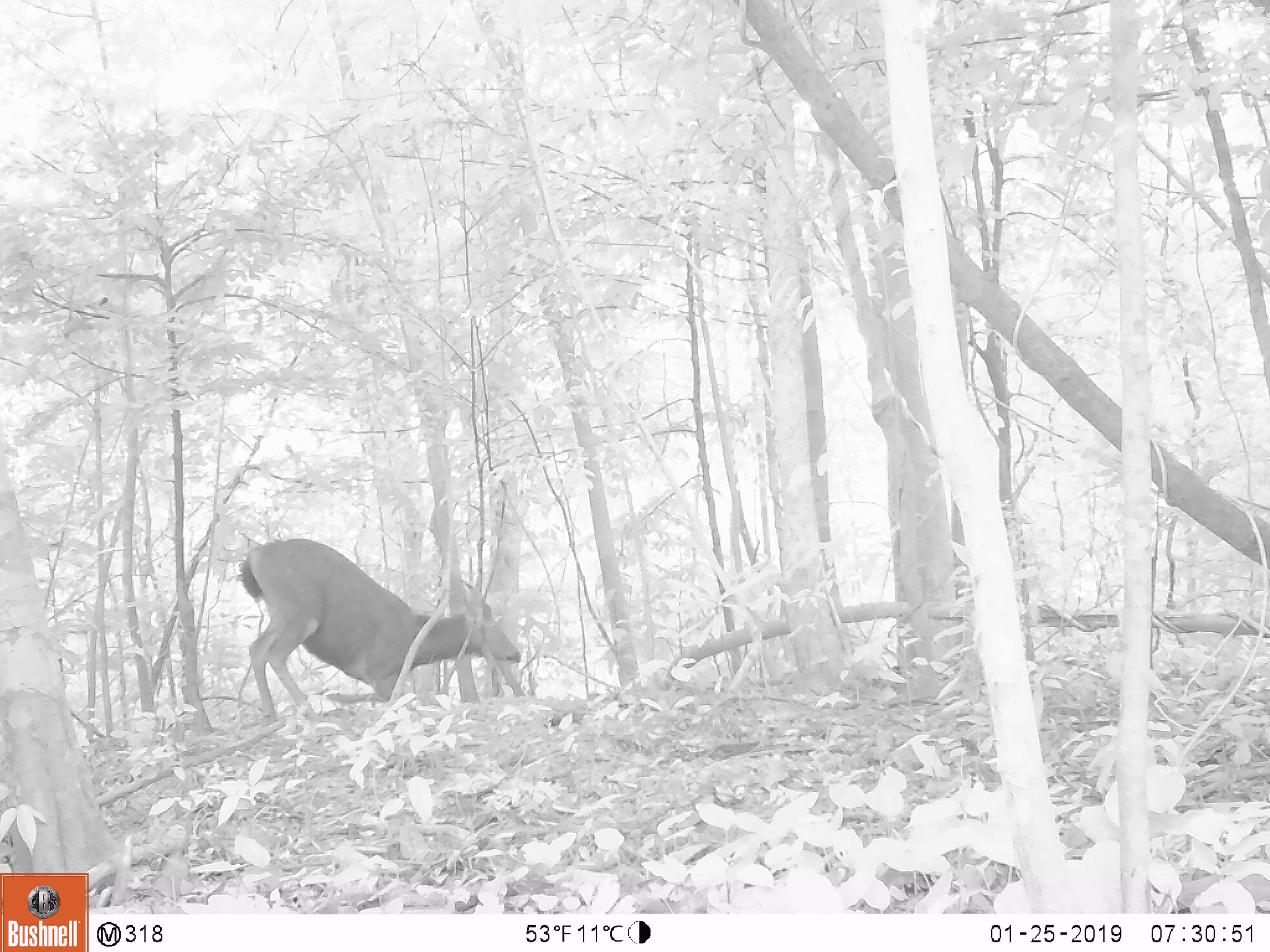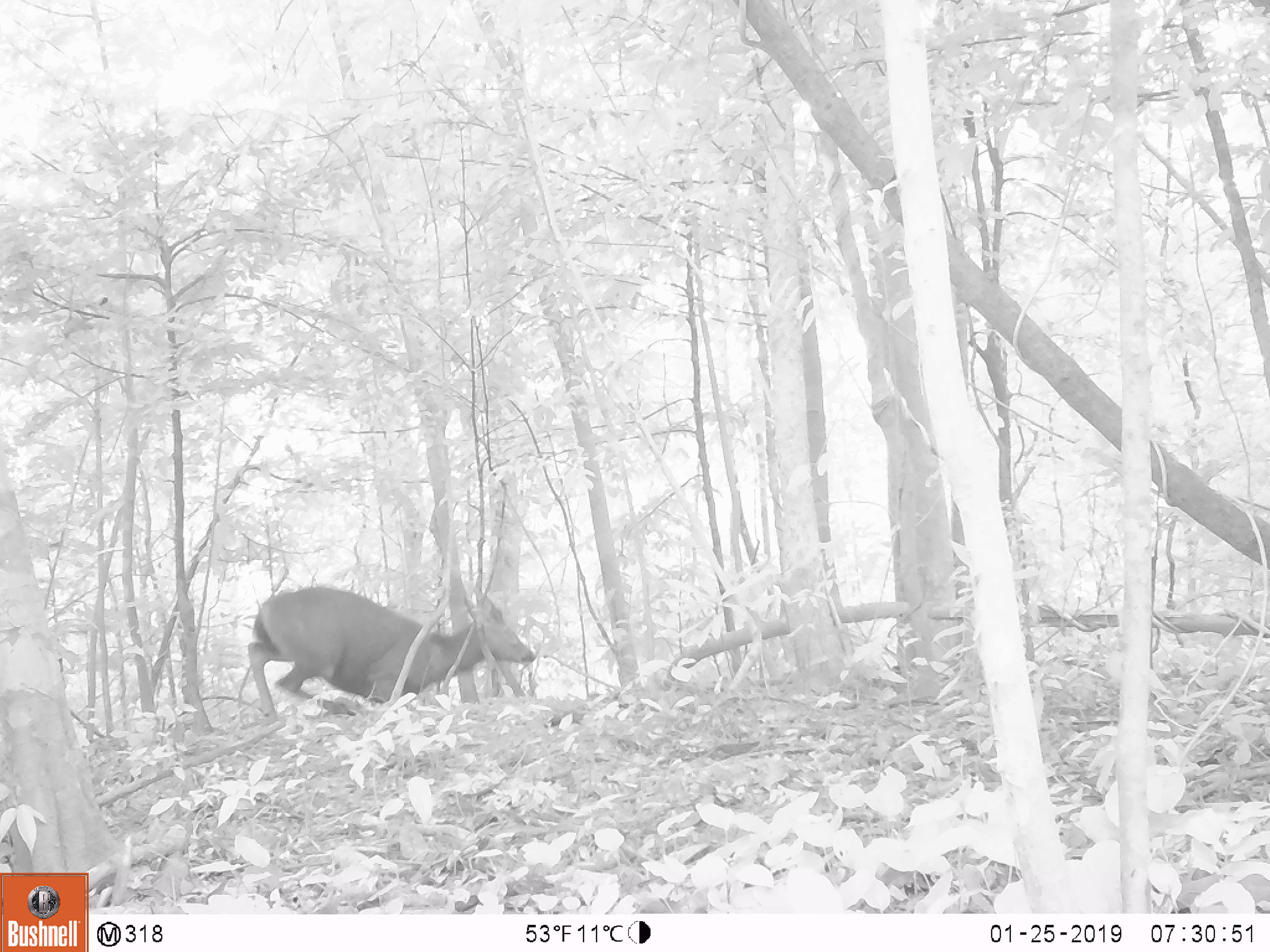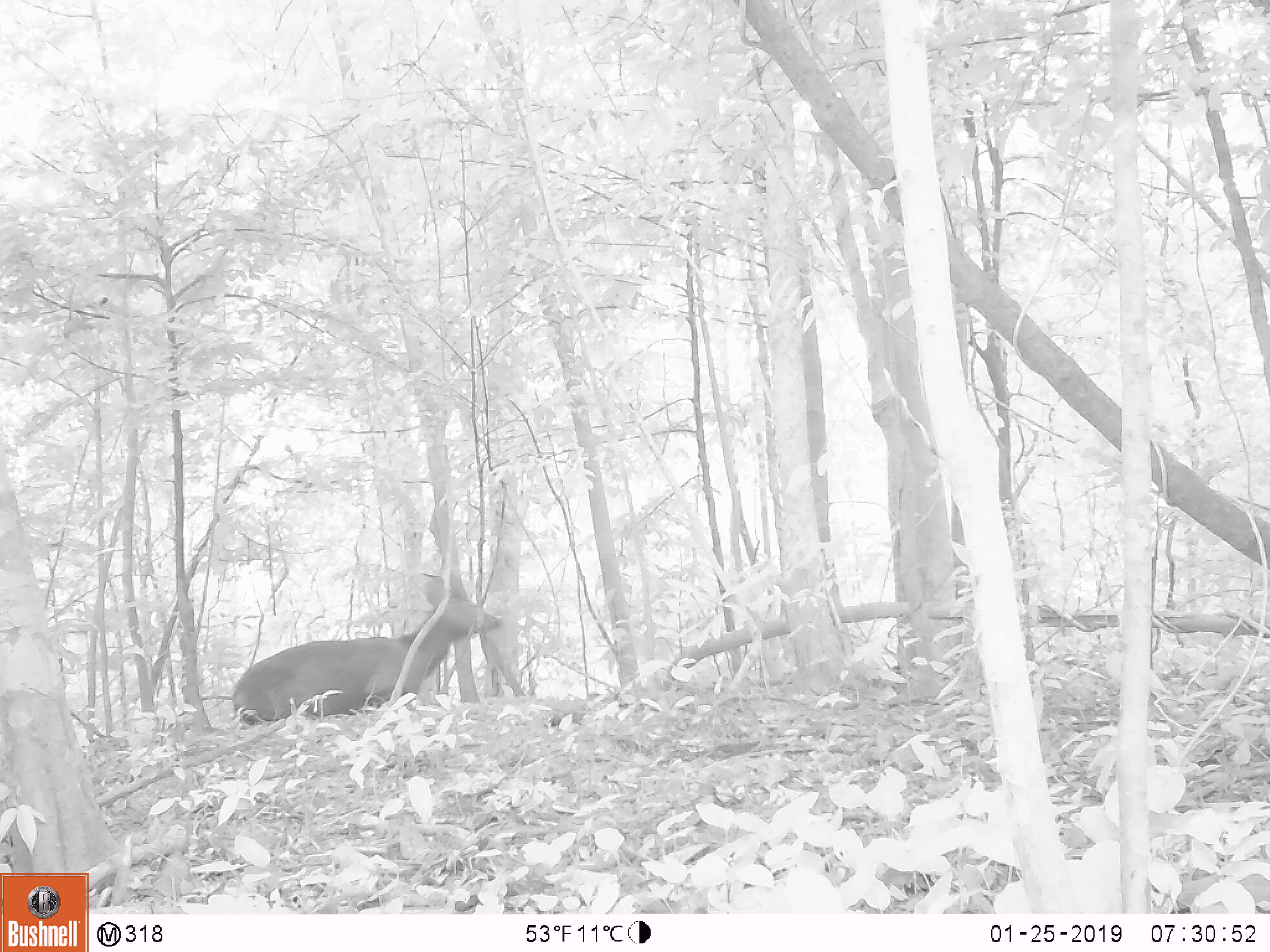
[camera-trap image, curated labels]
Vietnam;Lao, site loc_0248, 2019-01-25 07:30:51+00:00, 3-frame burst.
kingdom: Animalia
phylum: Chordata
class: Mammalia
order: Artiodactyla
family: Cervidae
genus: Rusa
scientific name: Rusa unicolor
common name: sambar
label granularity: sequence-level